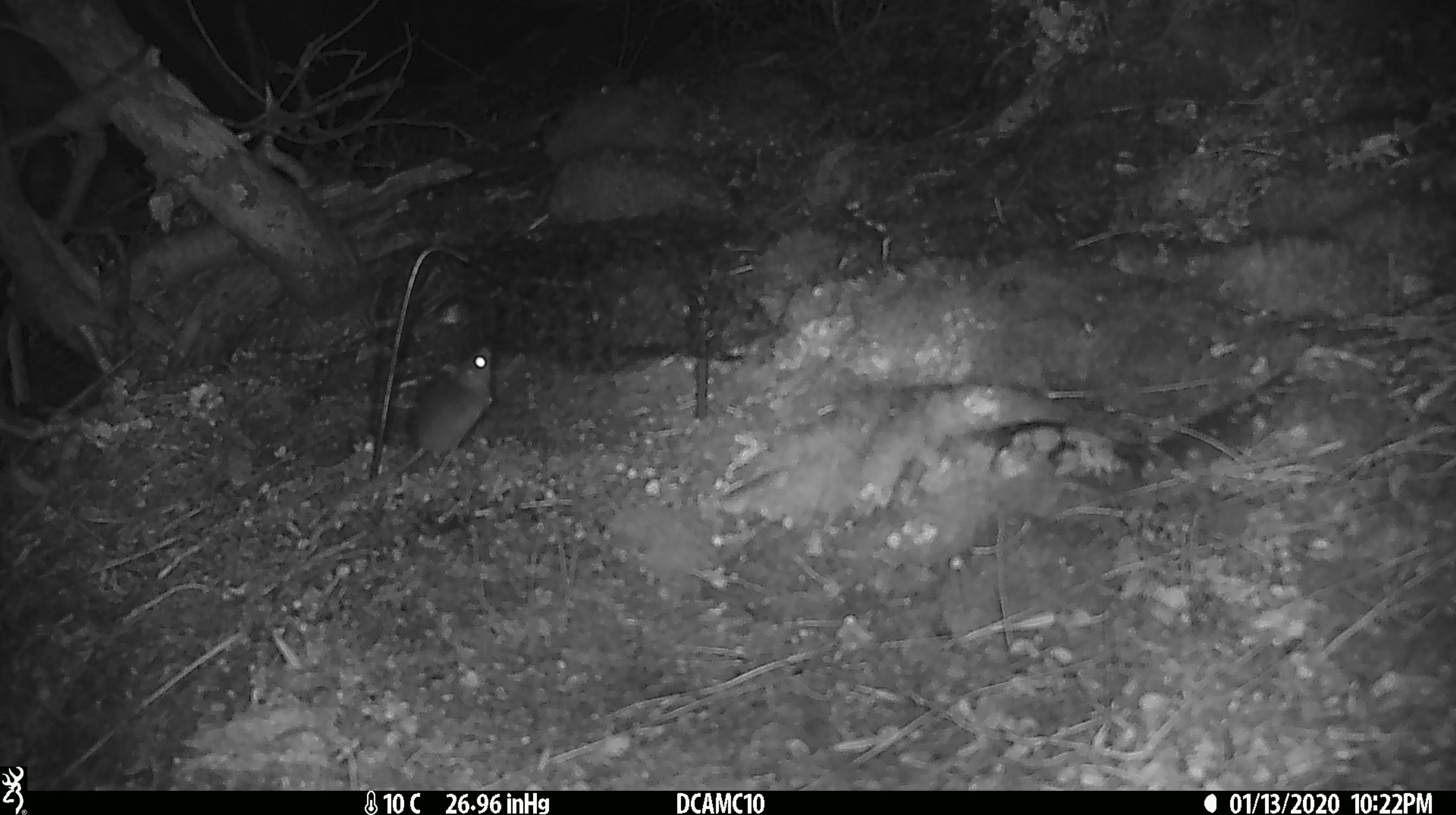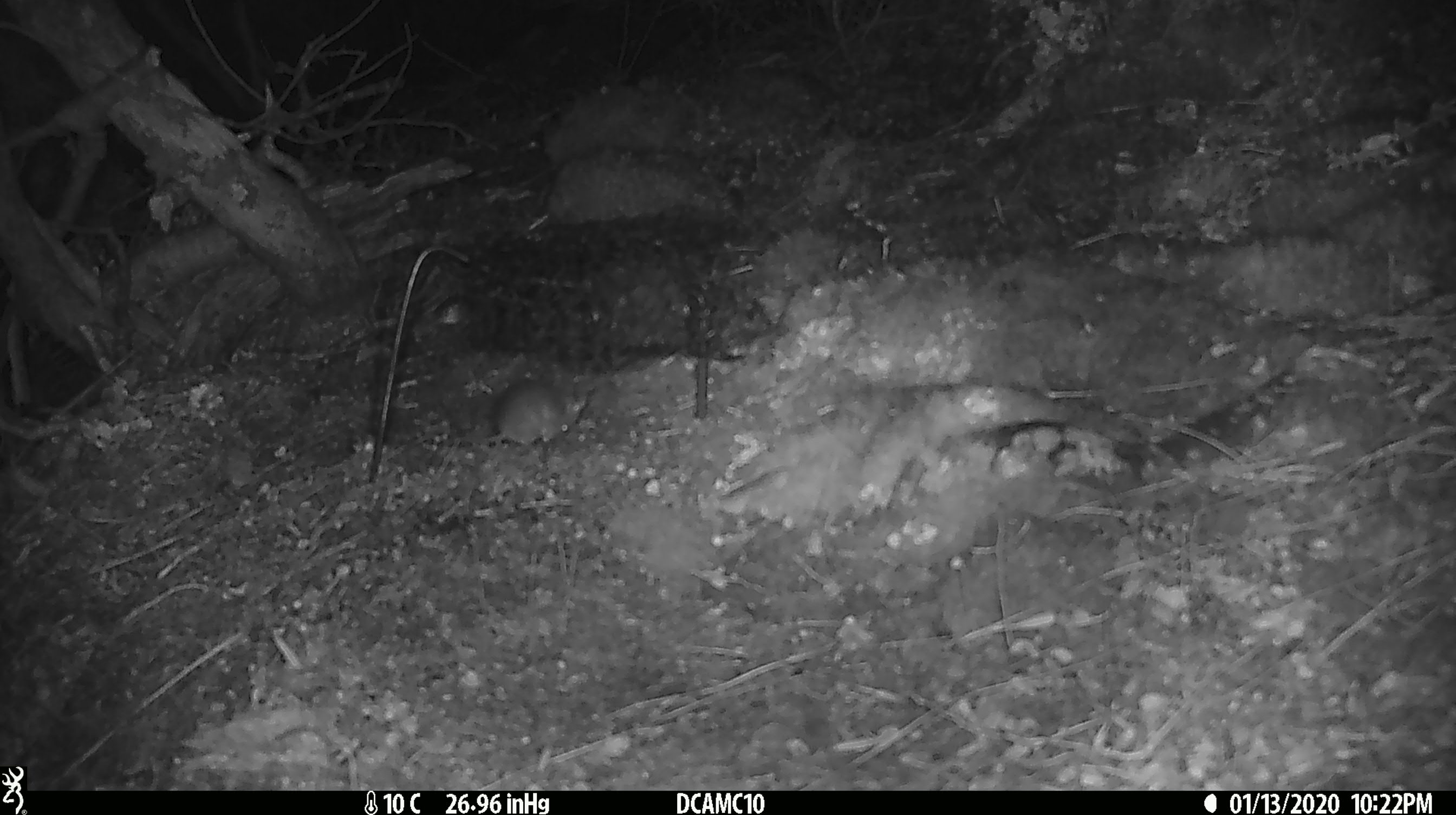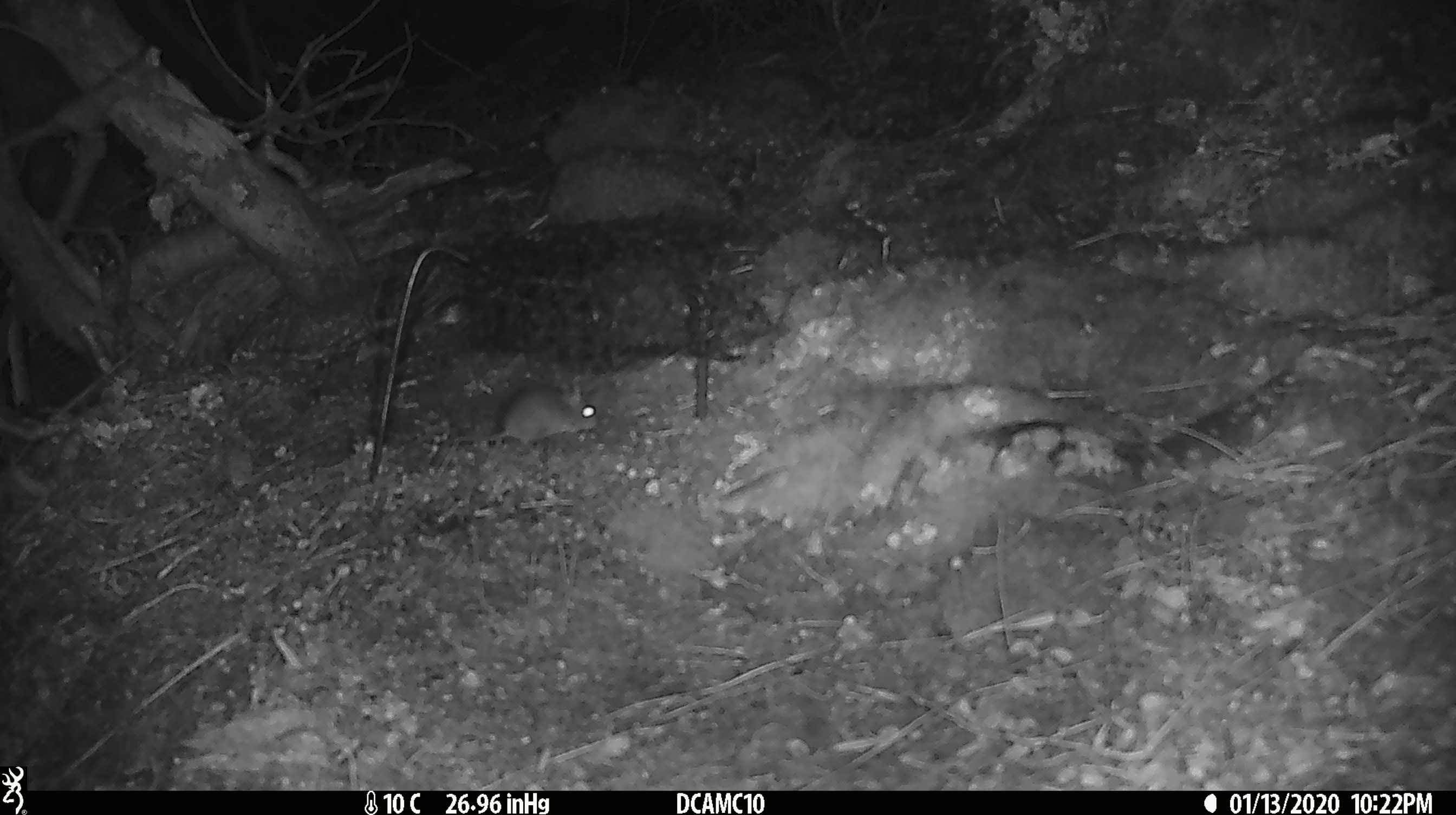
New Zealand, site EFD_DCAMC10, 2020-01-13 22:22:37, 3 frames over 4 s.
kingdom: Animalia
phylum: Chordata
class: Mammalia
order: Rodentia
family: Muridae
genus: Mus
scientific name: Mus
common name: mouse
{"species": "mouse (Mus)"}